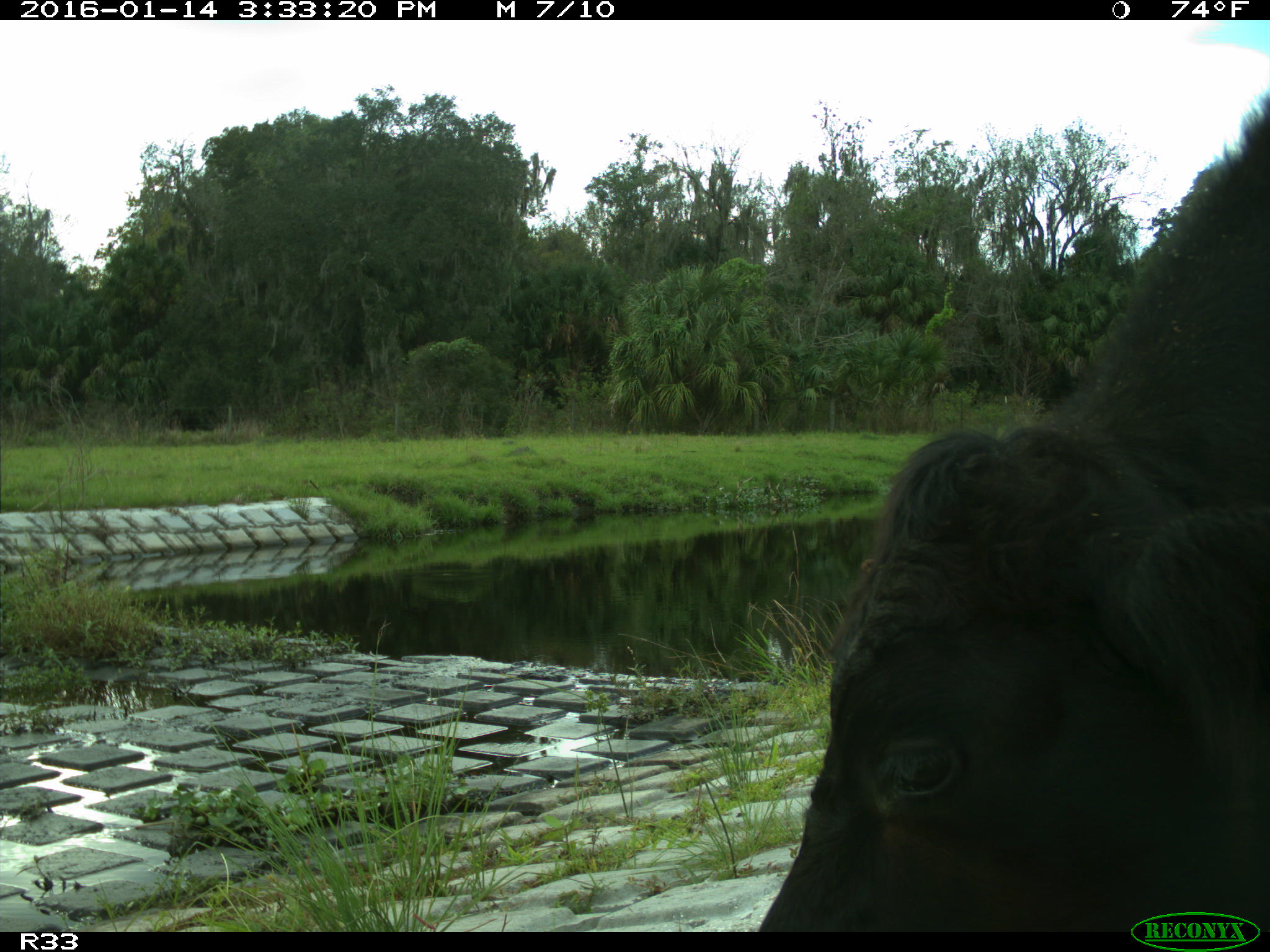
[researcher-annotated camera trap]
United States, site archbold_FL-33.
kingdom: Animalia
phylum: Chordata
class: Mammalia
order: Artiodactyla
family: Bovidae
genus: Bos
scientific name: Bos taurus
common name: domestic cow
Bos taurus (domestic cow).